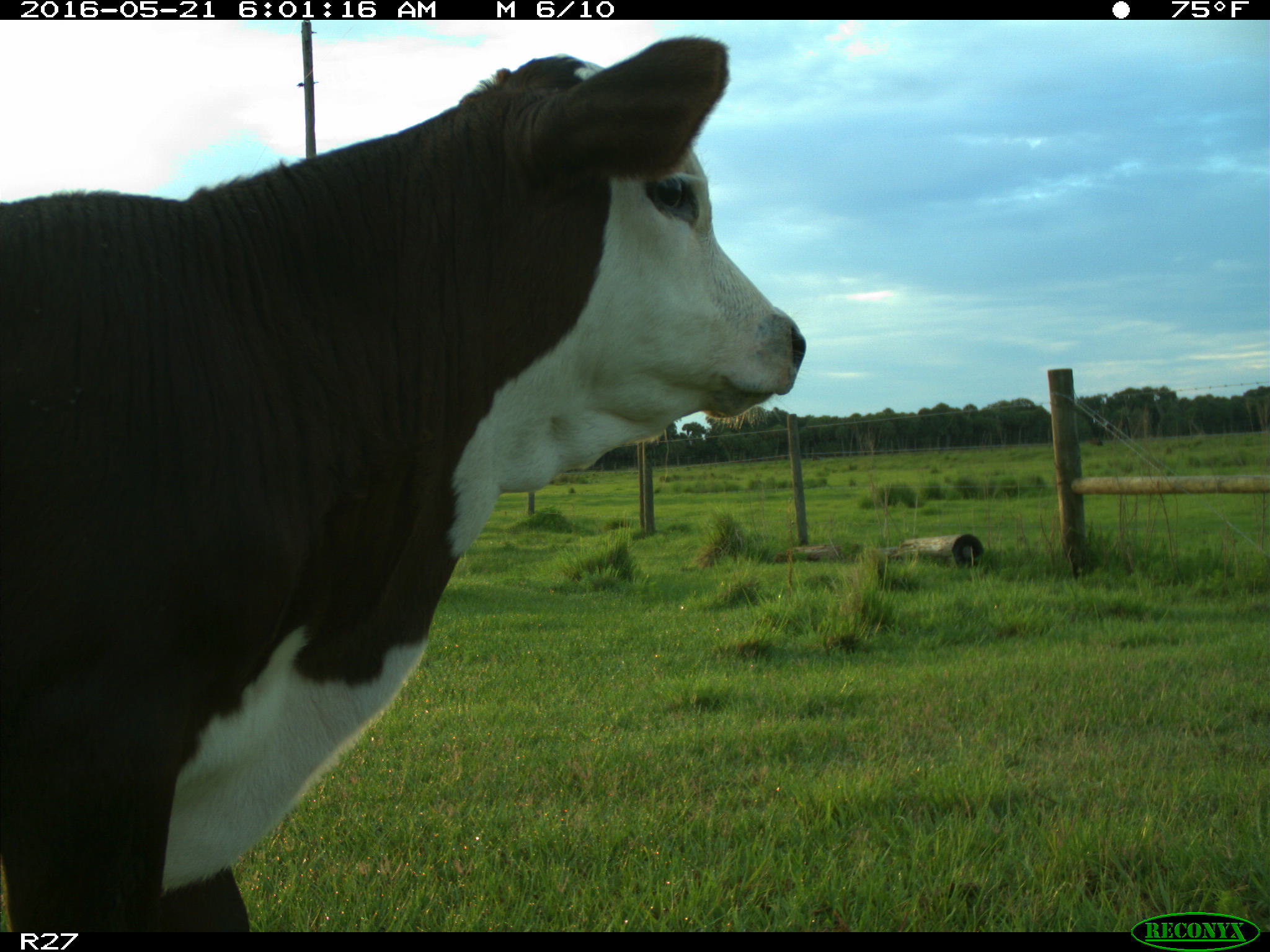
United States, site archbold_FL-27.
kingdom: Animalia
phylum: Chordata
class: Mammalia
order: Artiodactyla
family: Bovidae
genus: Bos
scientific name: Bos taurus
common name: domestic cow